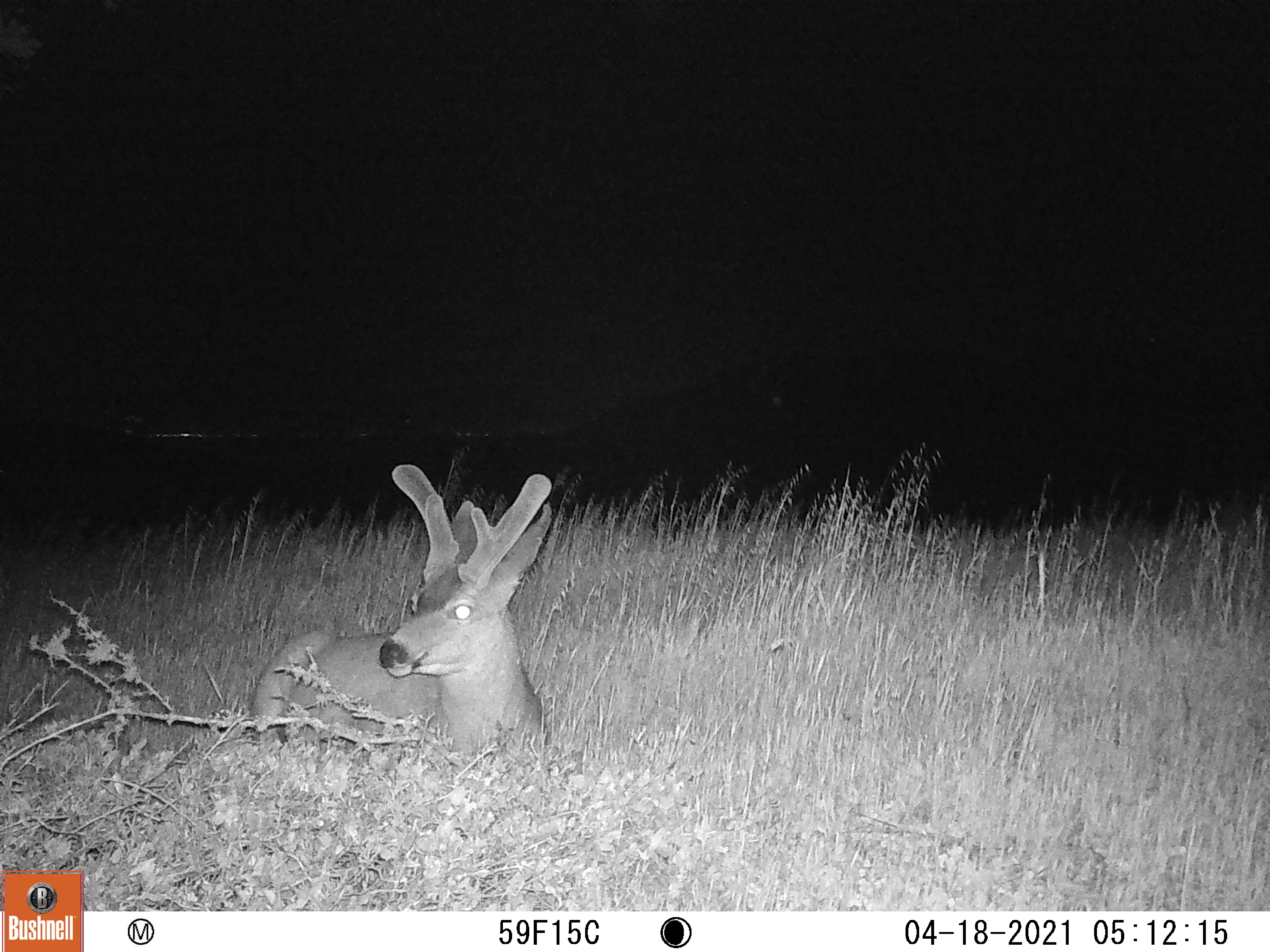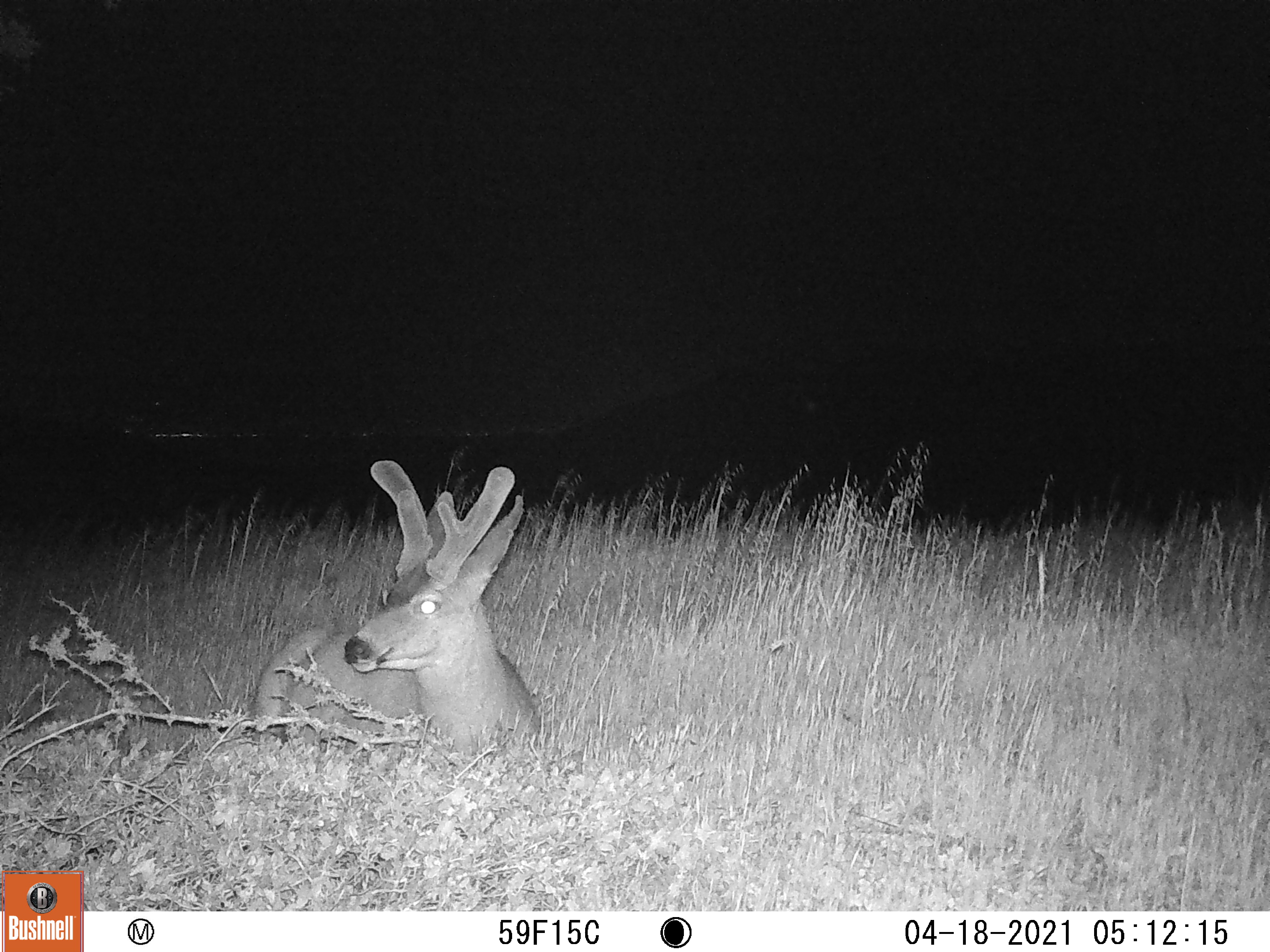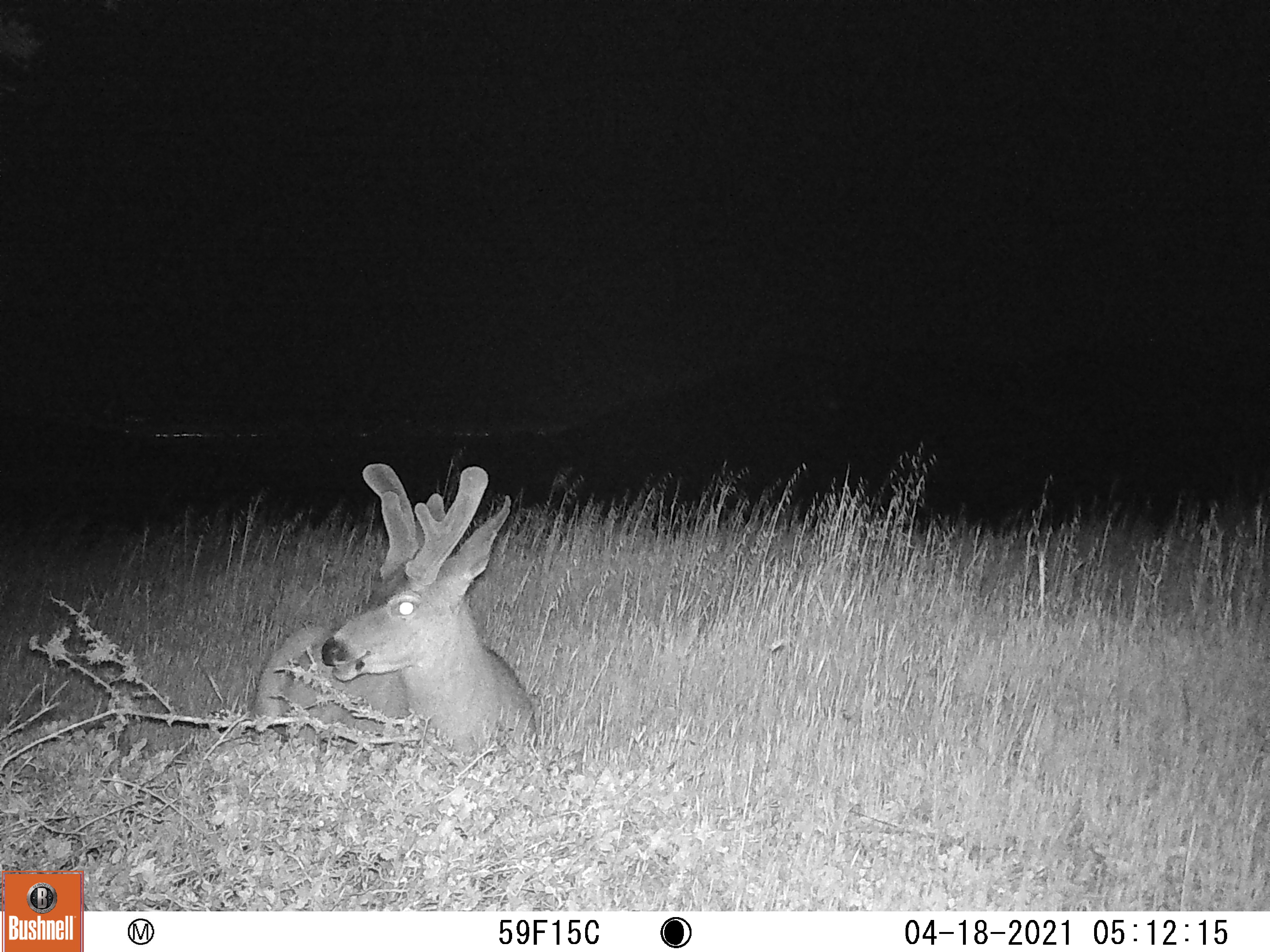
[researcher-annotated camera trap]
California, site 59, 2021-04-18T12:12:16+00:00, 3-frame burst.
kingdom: Animalia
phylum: Chordata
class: Mammalia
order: Artiodactyla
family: Cervidae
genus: Odocoileus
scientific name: Odocoileus hemionus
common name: mule deer